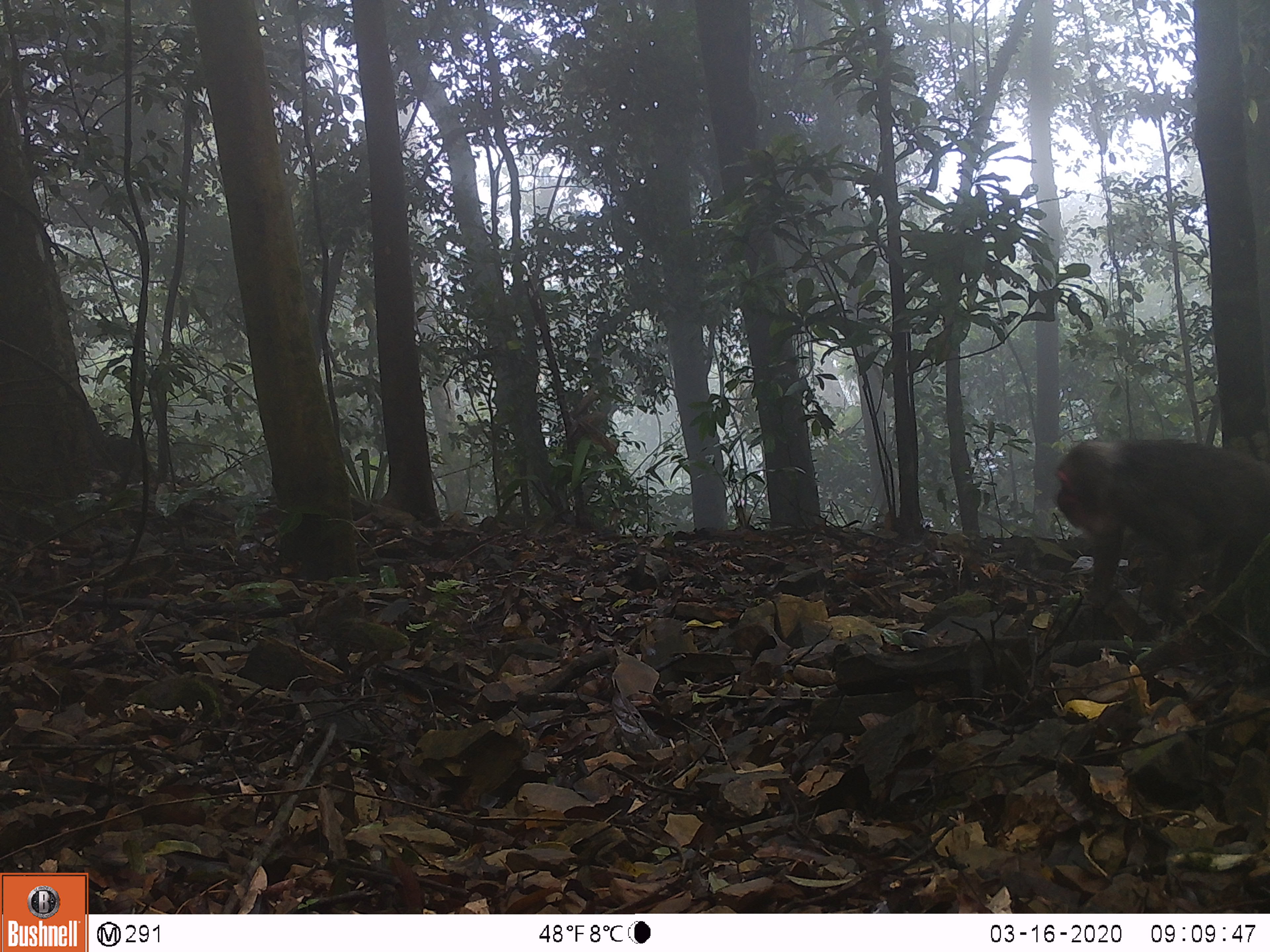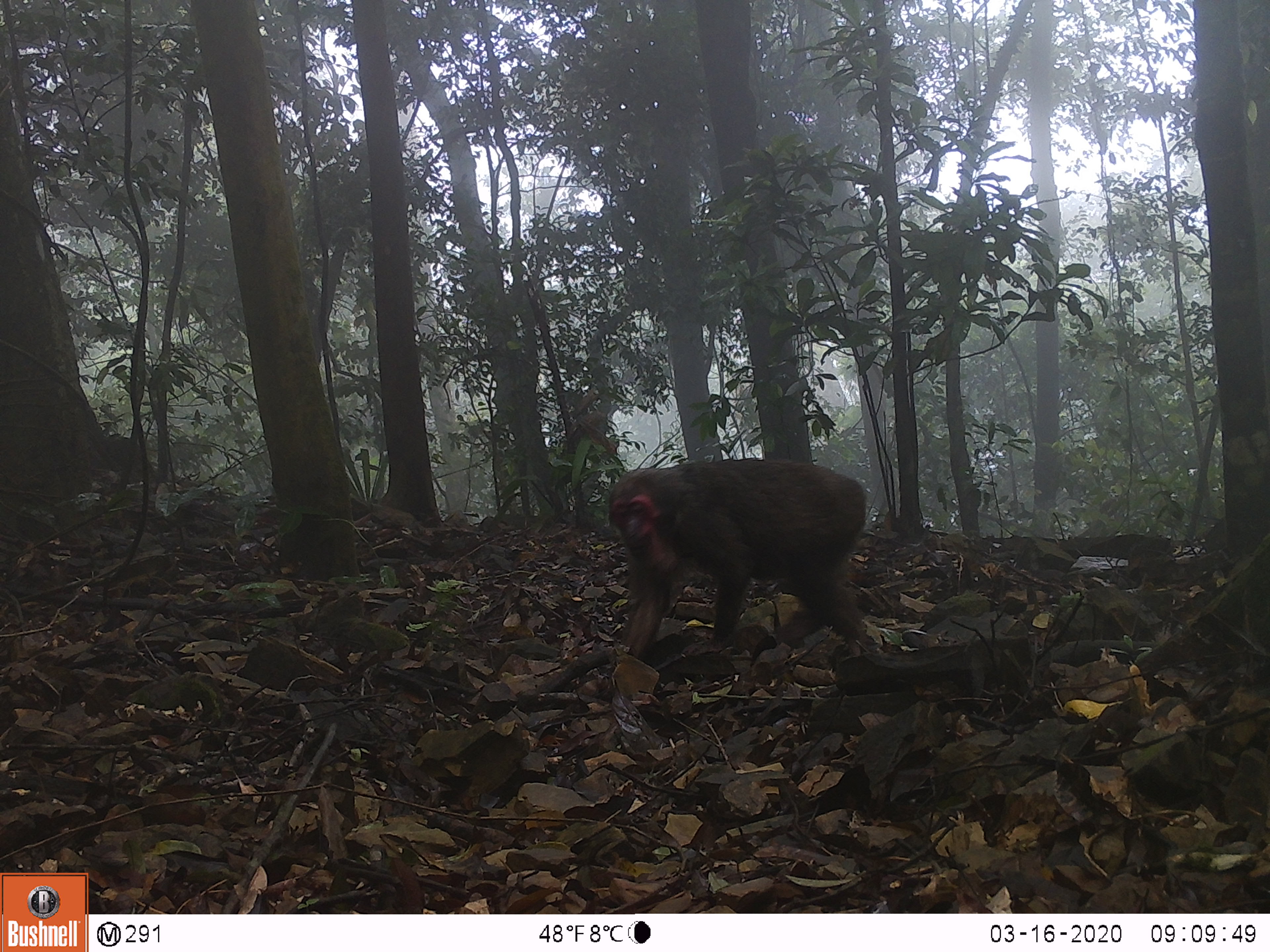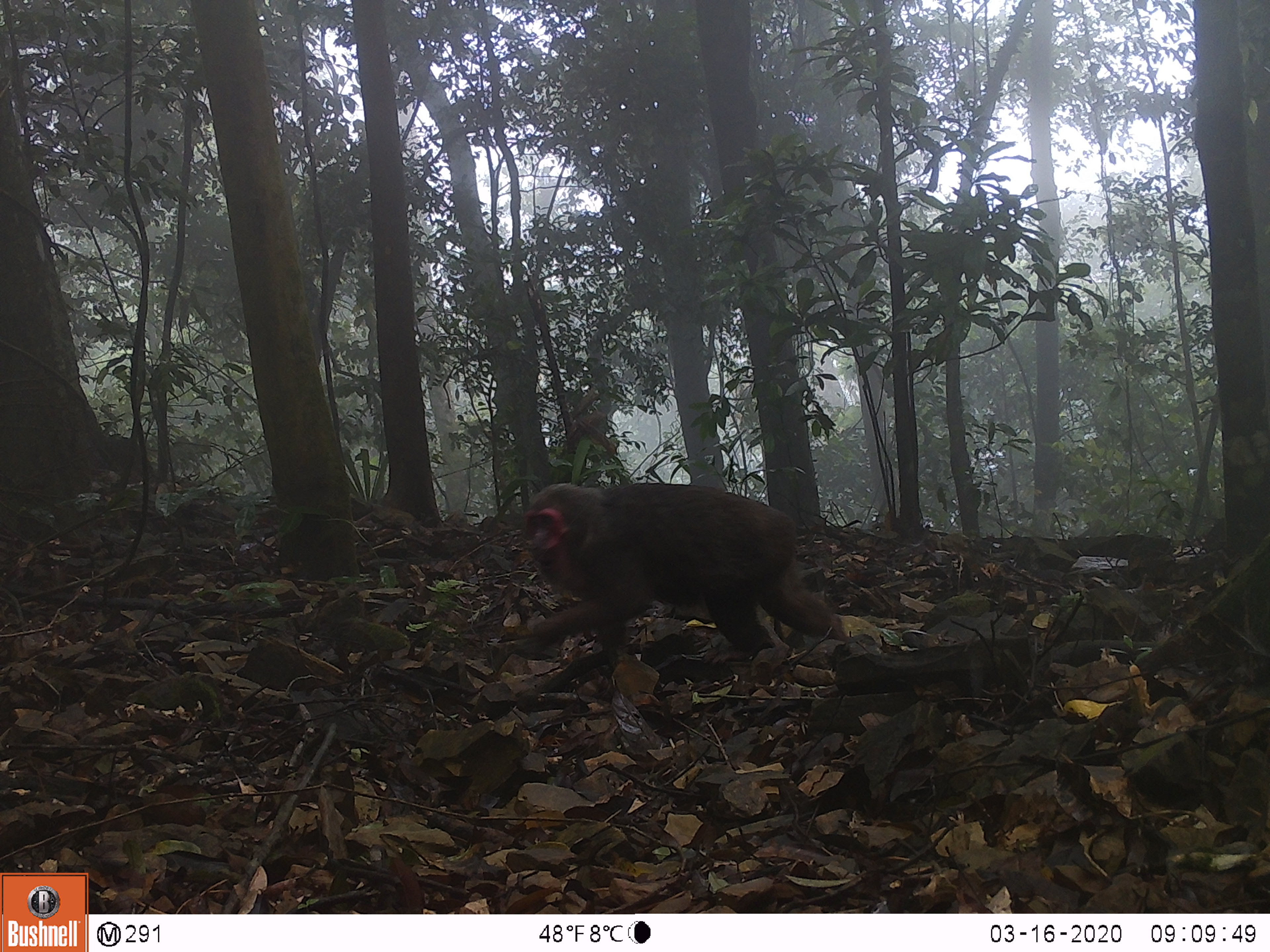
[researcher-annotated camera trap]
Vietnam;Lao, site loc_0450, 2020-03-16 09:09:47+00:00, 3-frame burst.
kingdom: Animalia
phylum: Chordata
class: Mammalia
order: Primates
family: Cercopithecidae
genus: Macaca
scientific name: Macaca arctoides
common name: stump-tailed macaque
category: stump tailed macaque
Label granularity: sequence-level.